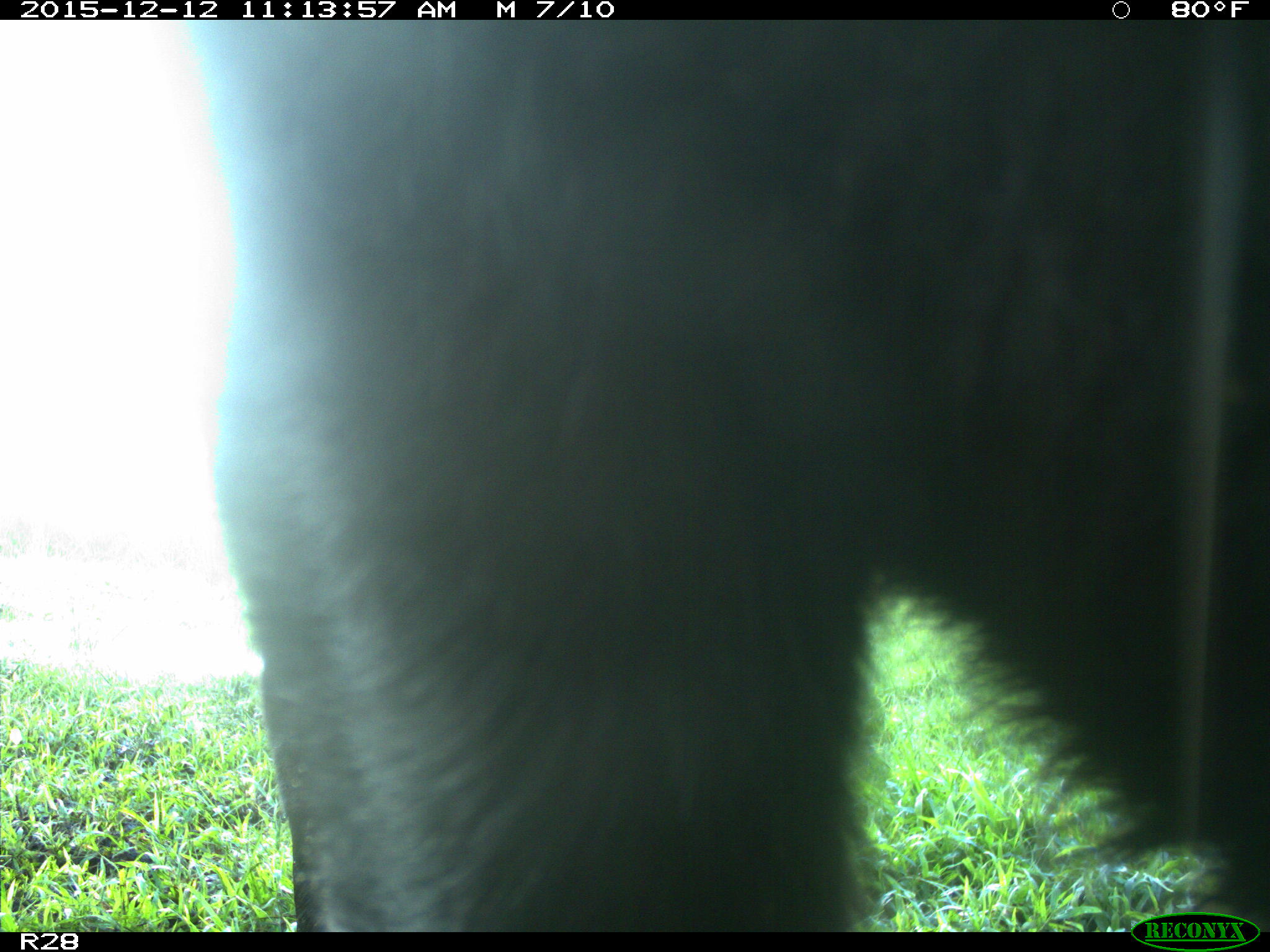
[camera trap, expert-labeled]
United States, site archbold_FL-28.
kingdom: Animalia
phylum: Chordata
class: Mammalia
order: Artiodactyla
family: Bovidae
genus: Bos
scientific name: Bos taurus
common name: domestic cow